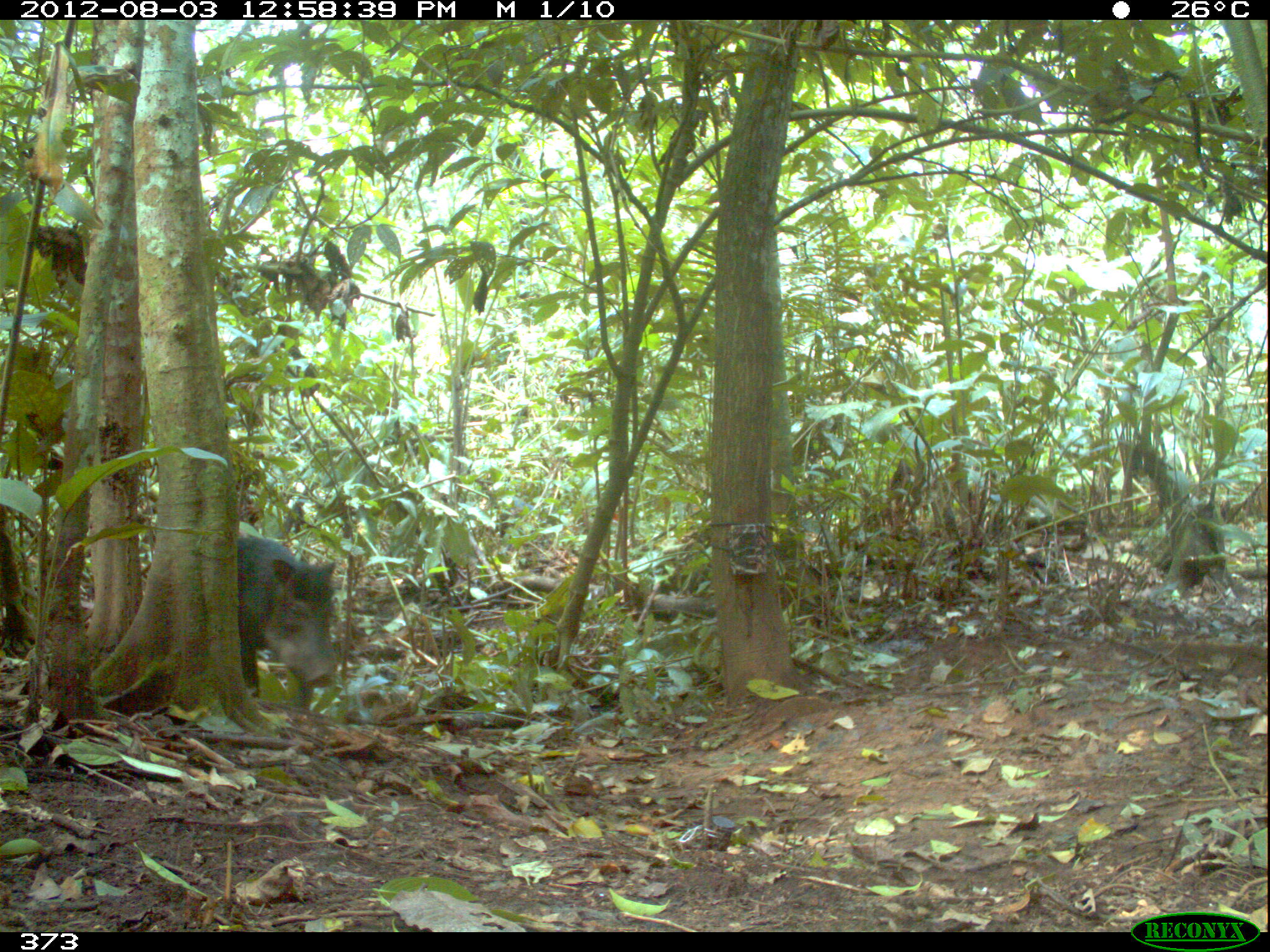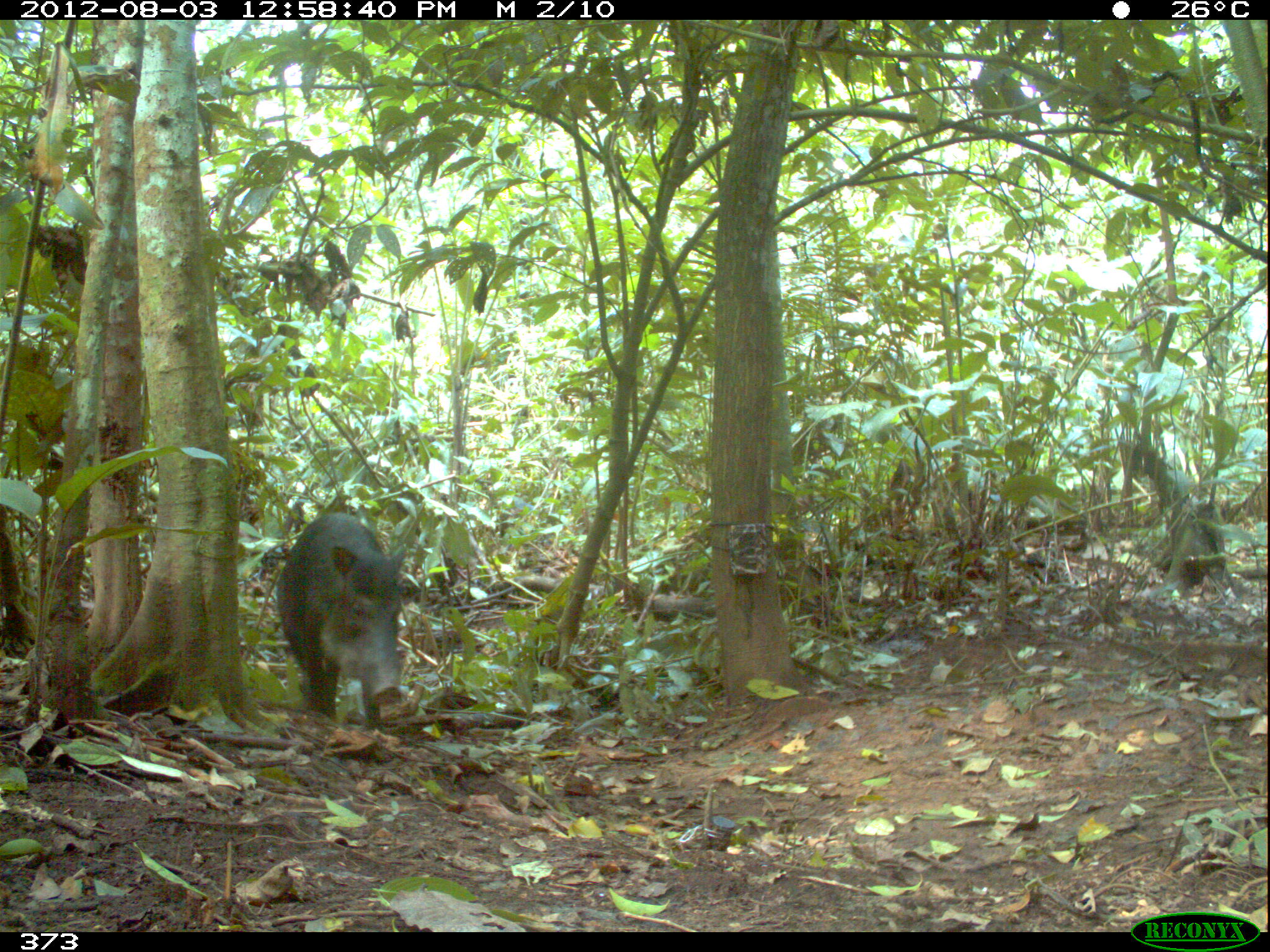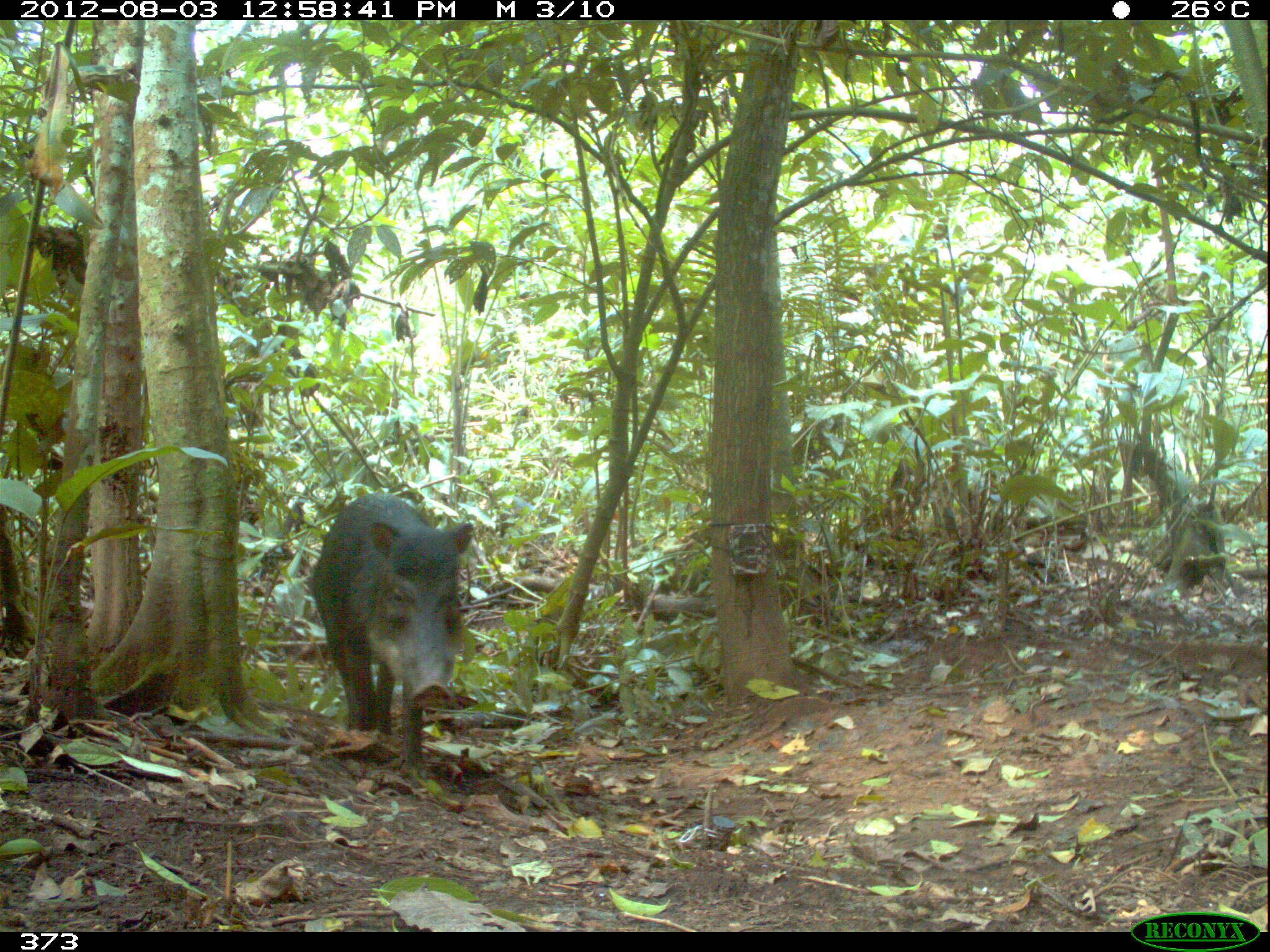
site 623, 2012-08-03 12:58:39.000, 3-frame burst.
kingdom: Animalia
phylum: Chordata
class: Mammalia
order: Artiodactyla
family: Tayassuidae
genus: Tayassu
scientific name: Tayassu pecari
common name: white-lipped peccary